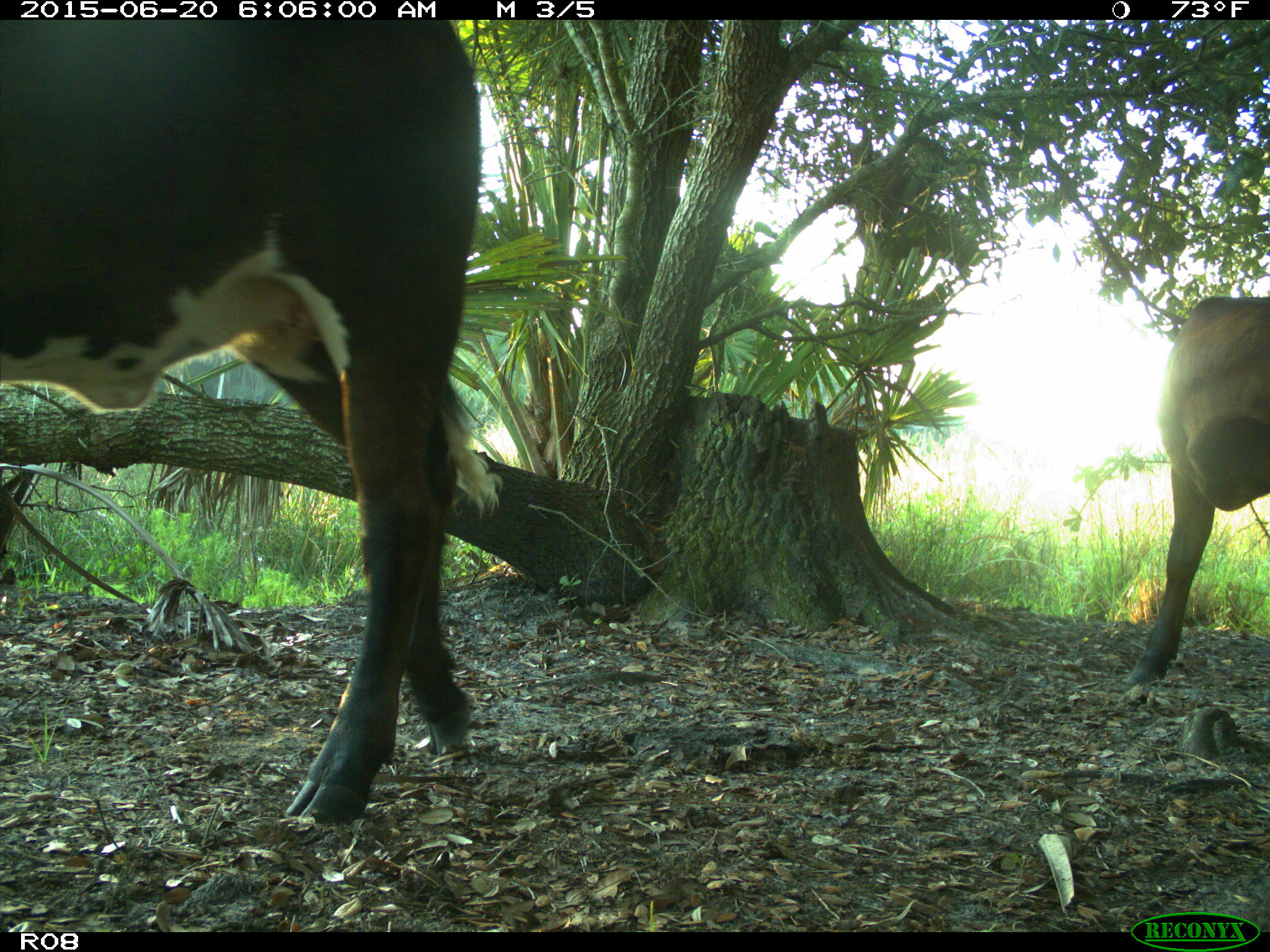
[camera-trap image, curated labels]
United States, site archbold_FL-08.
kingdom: Animalia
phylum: Chordata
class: Mammalia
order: Artiodactyla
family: Bovidae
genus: Bos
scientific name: Bos taurus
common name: domestic cow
Bos taurus (domestic cow).